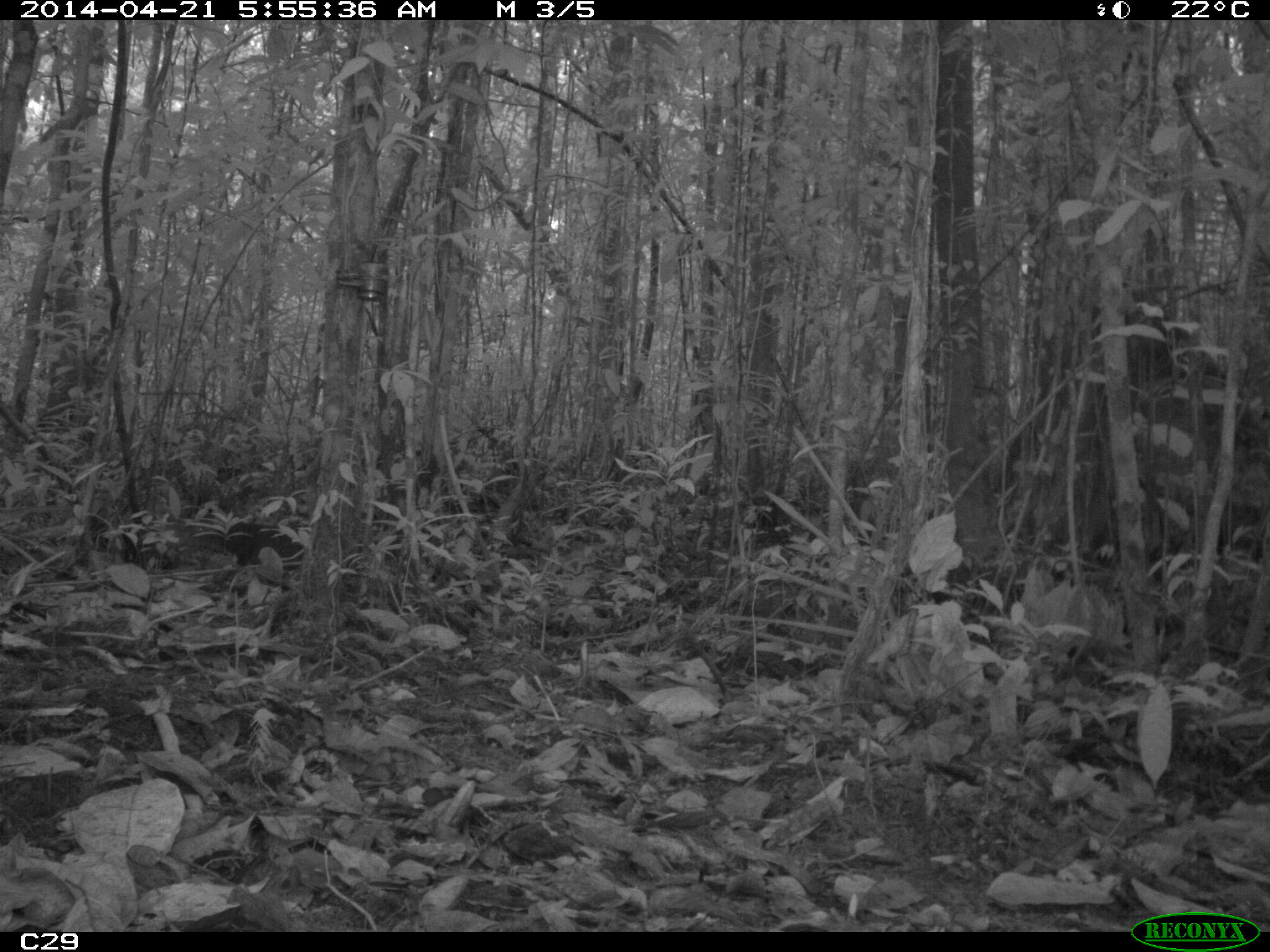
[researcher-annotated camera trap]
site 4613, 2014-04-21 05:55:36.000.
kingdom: Animalia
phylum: Chordata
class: Mammalia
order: Rodentia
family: Dasyproctidae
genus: Dasyprocta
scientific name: Dasyprocta leporina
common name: red-rumped agouti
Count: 1.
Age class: adult.